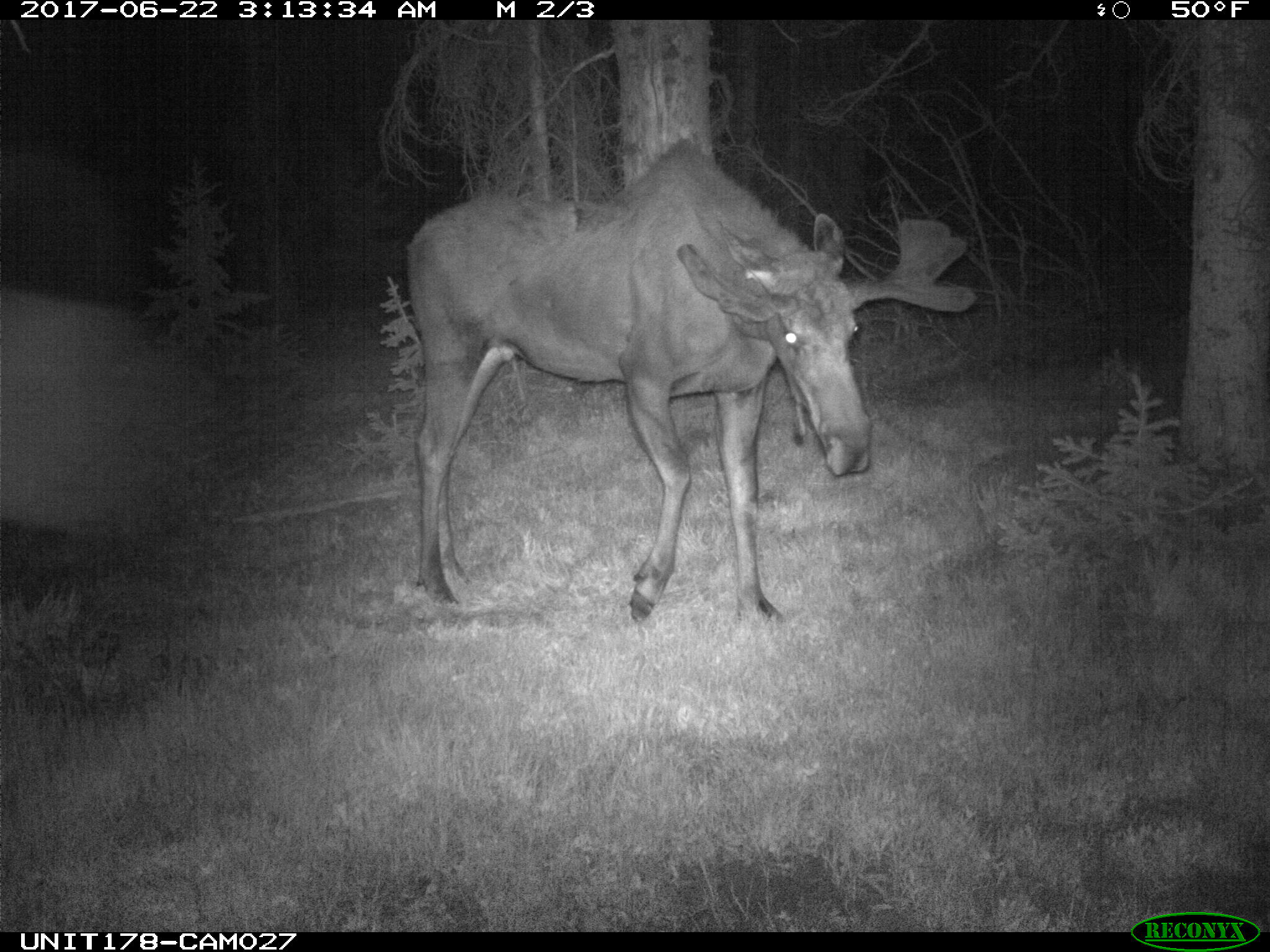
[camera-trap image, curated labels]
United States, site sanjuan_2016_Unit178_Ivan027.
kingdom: Animalia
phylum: Chordata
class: Mammalia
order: Artiodactyla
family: Cervidae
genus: Alces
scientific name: Alces alces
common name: moose